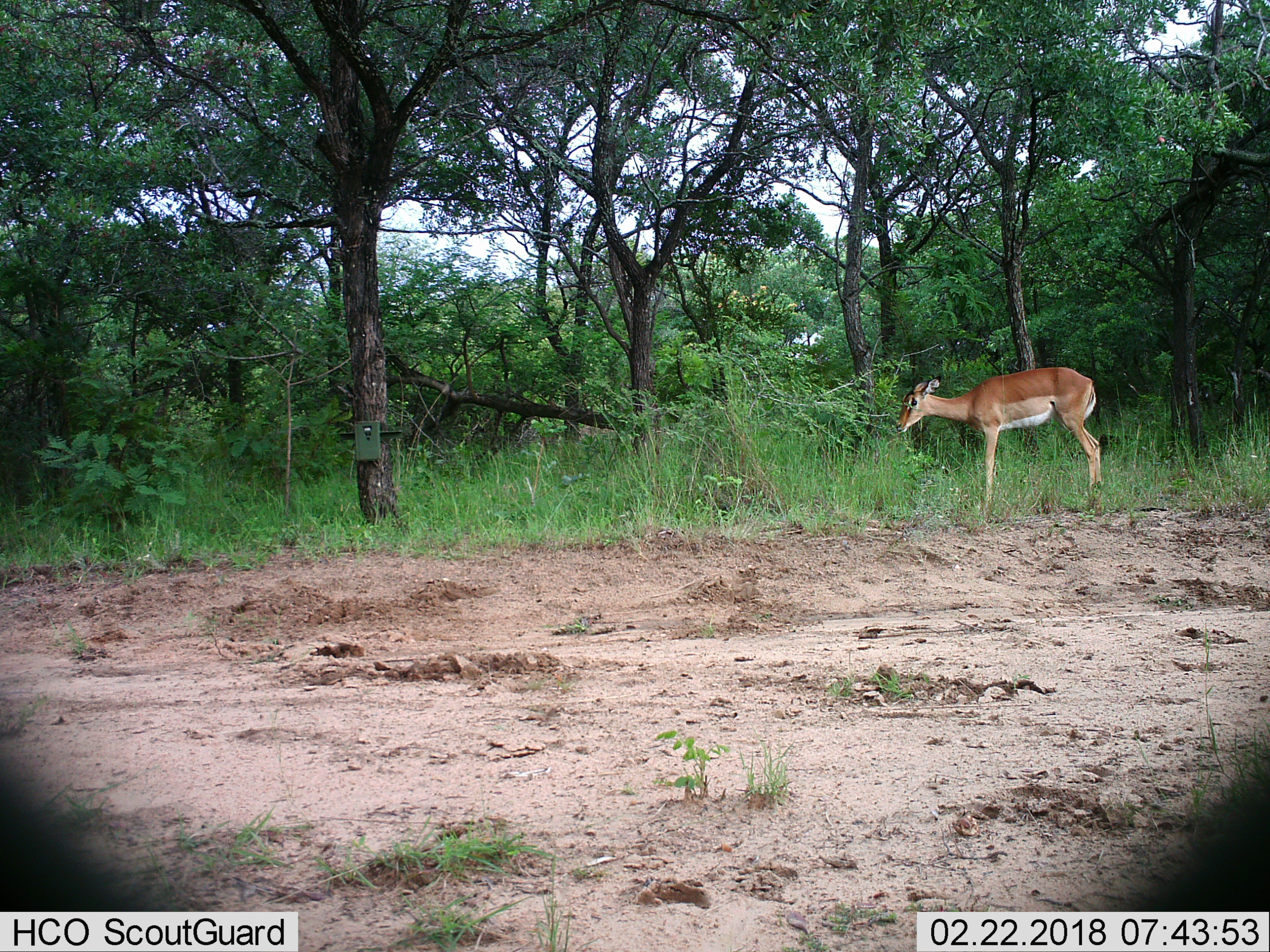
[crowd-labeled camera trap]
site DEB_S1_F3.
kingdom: Animalia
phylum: Chordata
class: Mammalia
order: Artiodactyla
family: Bovidae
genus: Aepyceros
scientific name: Aepyceros melampus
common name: impala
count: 1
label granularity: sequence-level